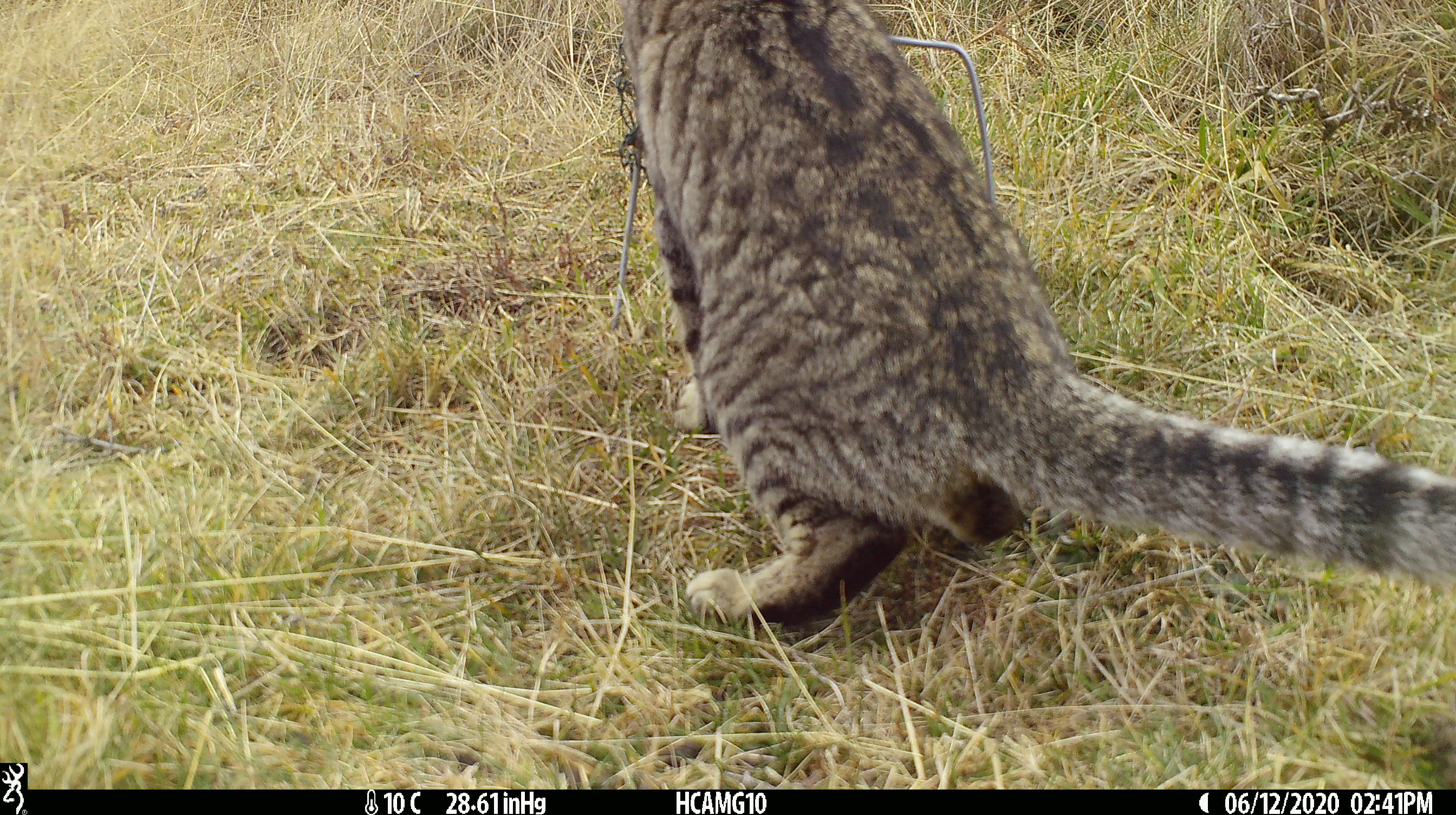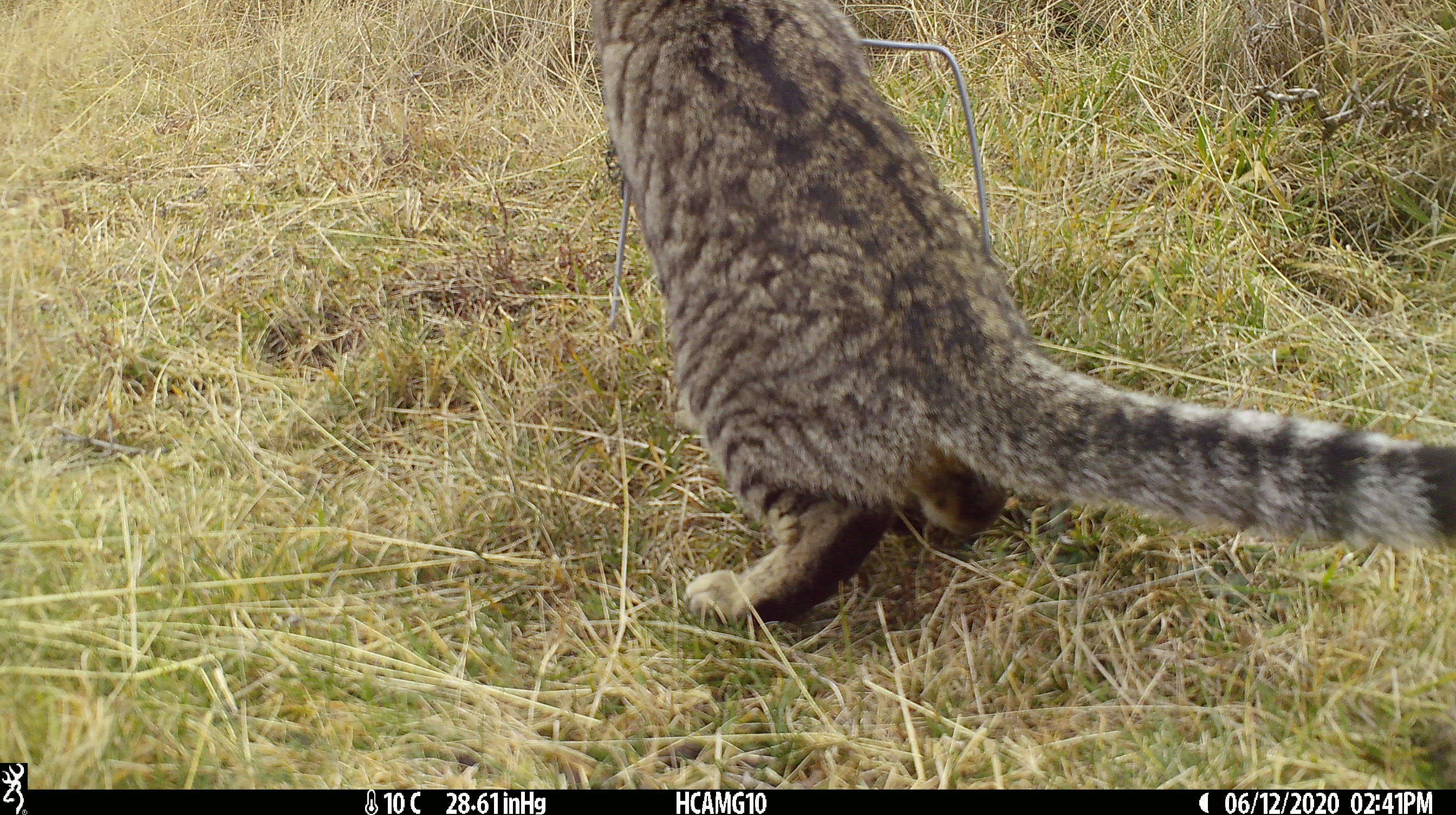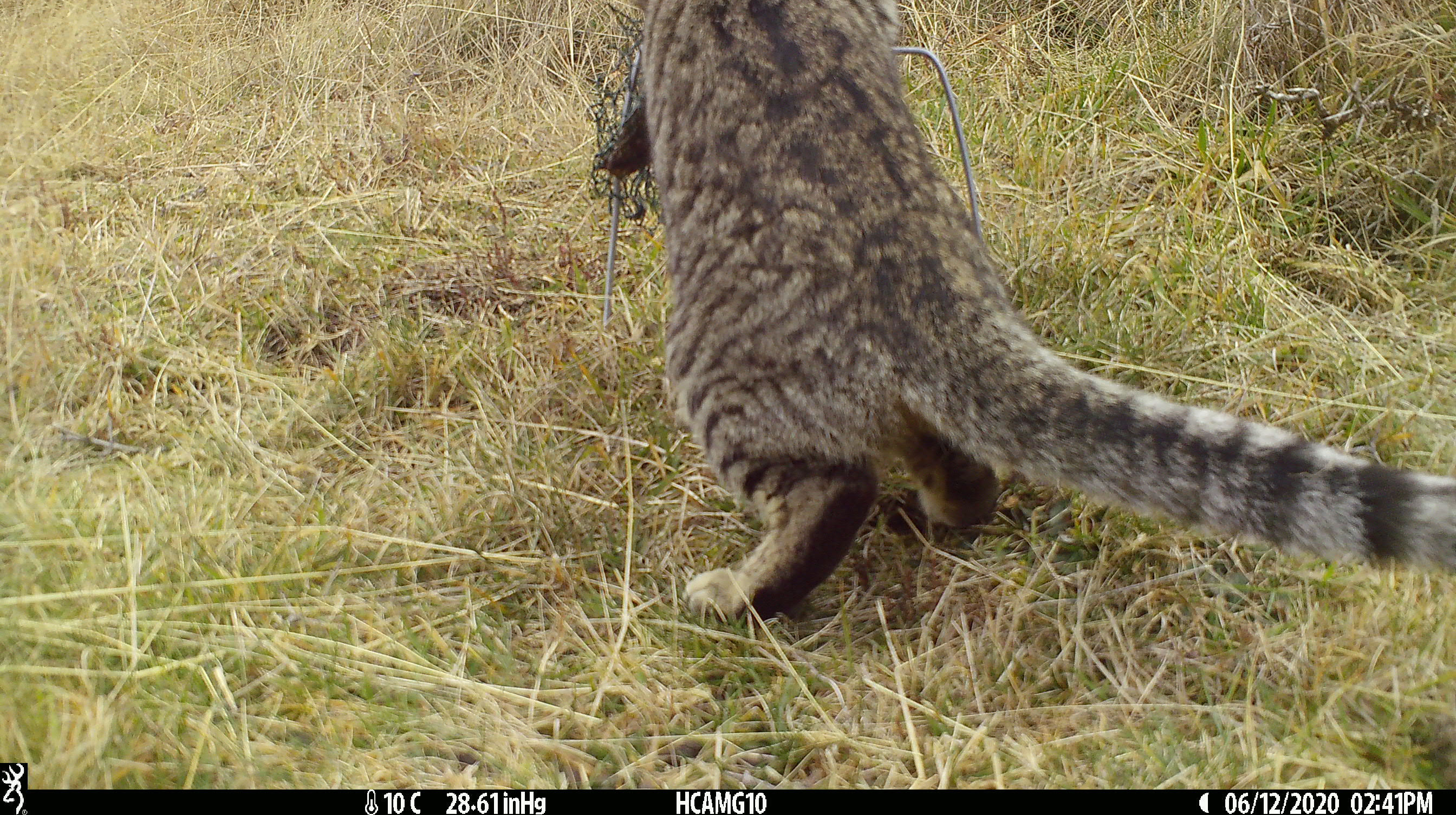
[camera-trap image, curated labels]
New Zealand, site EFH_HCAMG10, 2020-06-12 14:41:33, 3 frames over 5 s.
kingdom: Animalia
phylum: Chordata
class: Mammalia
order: Carnivora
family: Felidae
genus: Felis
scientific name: Felis catus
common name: domestic cat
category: cat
Cat (domestic cat) (Felis catus).